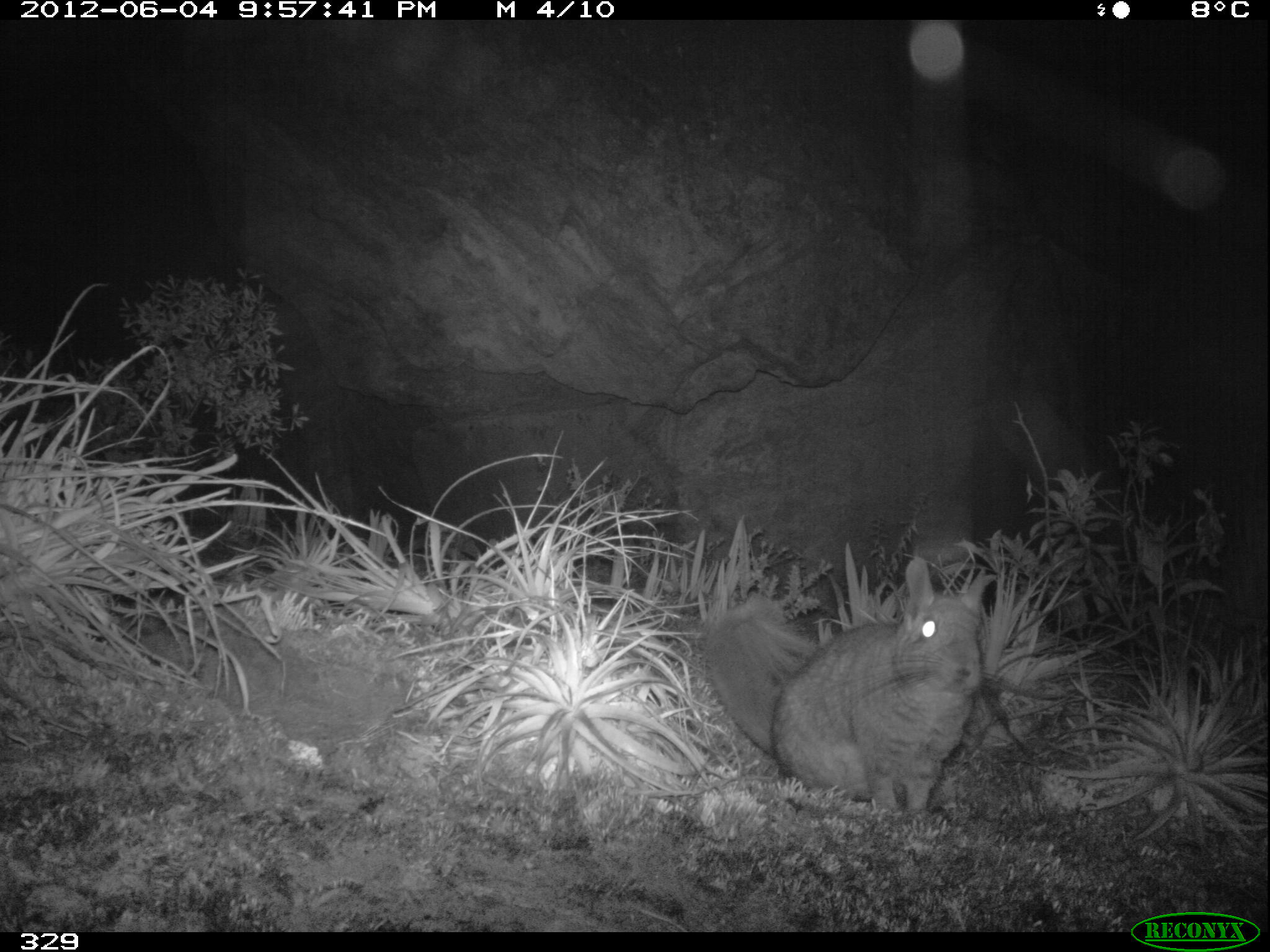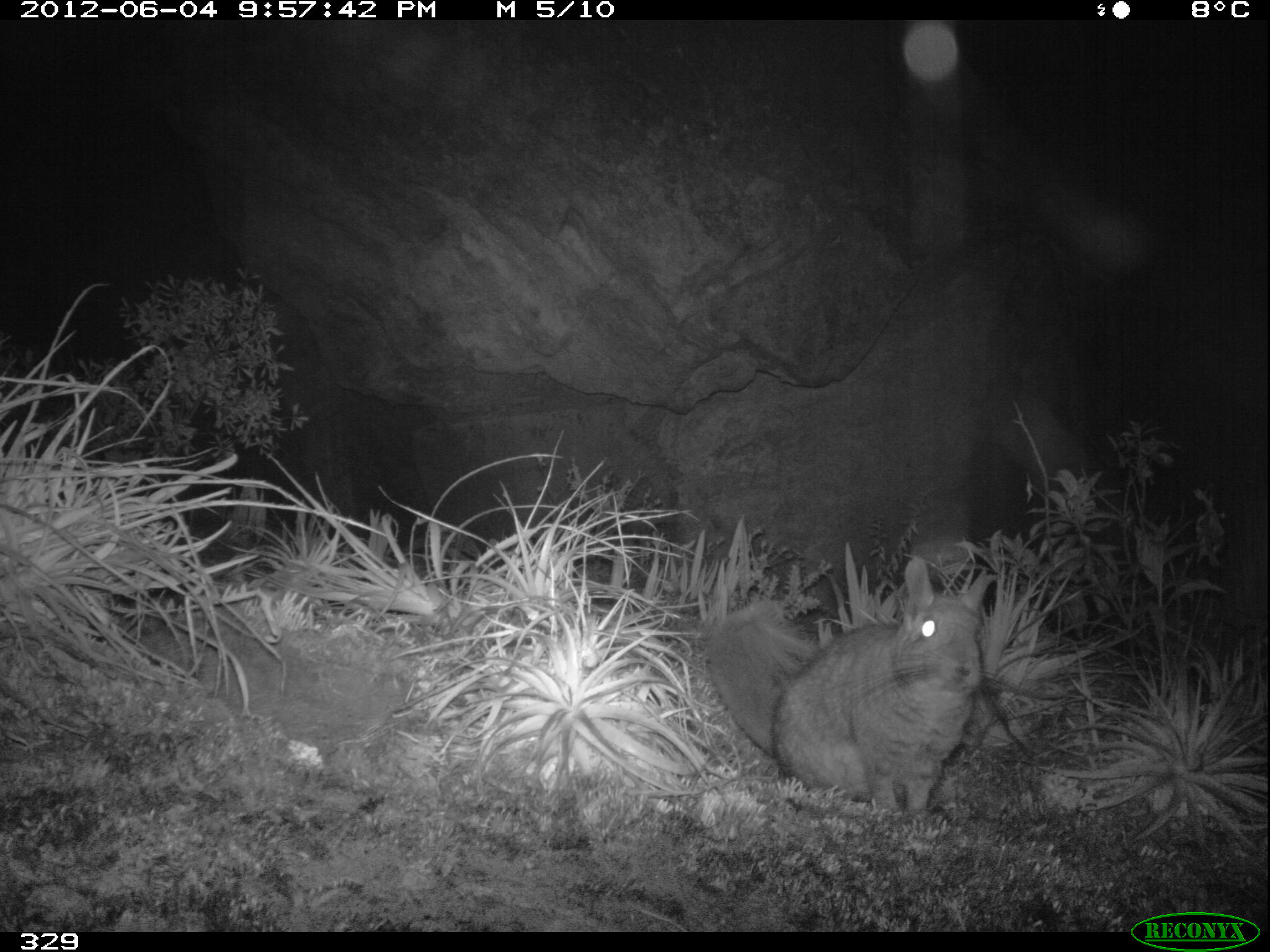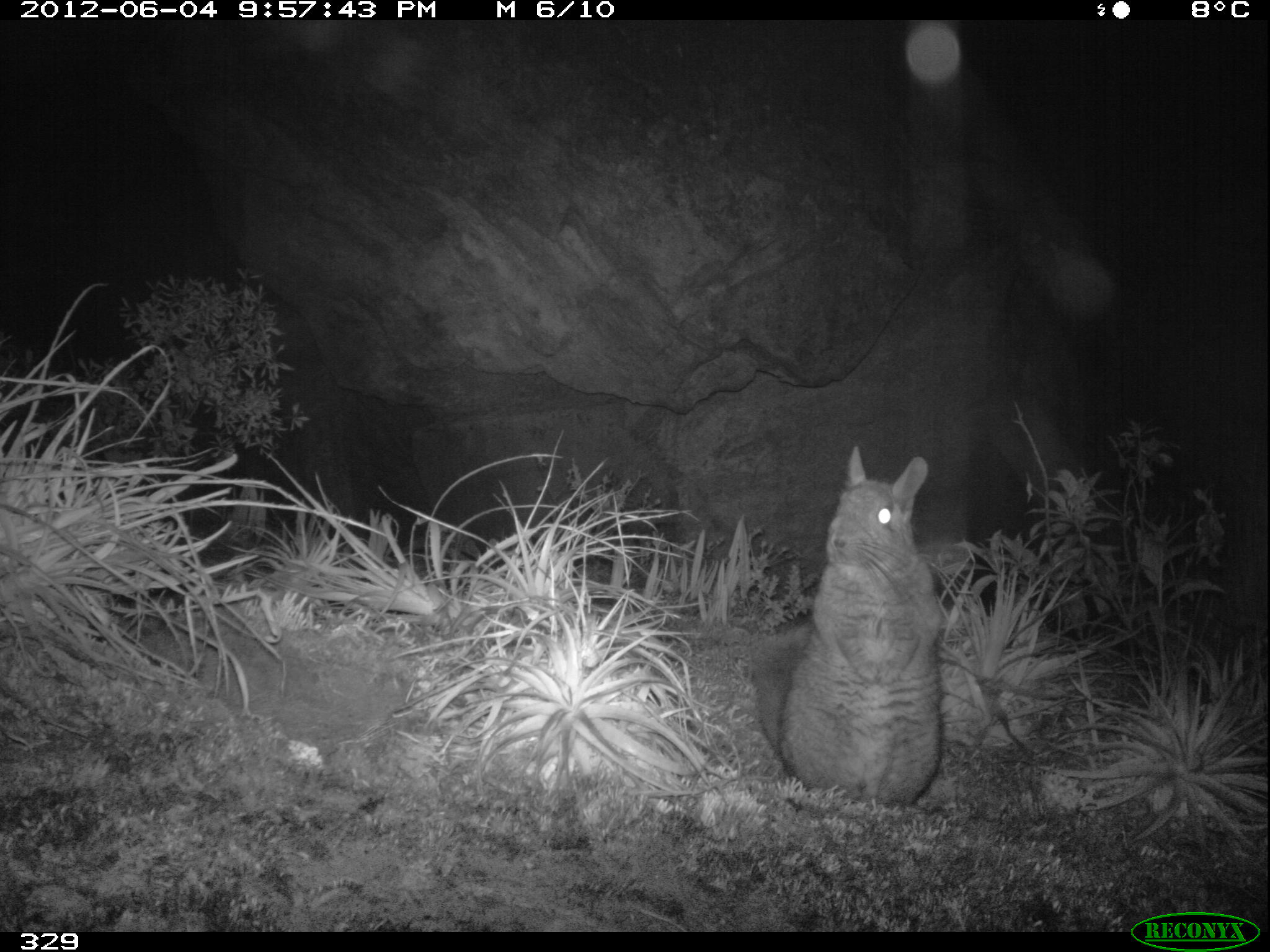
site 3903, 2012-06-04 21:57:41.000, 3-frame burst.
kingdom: Animalia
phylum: Chordata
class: Mammalia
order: Rodentia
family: Chinchillidae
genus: Lagidium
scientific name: Lagidium viscacia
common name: mountain viscacha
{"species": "Lagidium viscacia (mountain viscacha)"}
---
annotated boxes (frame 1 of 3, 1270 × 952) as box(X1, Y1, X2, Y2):
lagidium viscacia: box(702, 556, 1034, 810)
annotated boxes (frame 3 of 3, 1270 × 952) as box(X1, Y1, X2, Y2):
lagidium viscacia: box(750, 443, 954, 808)